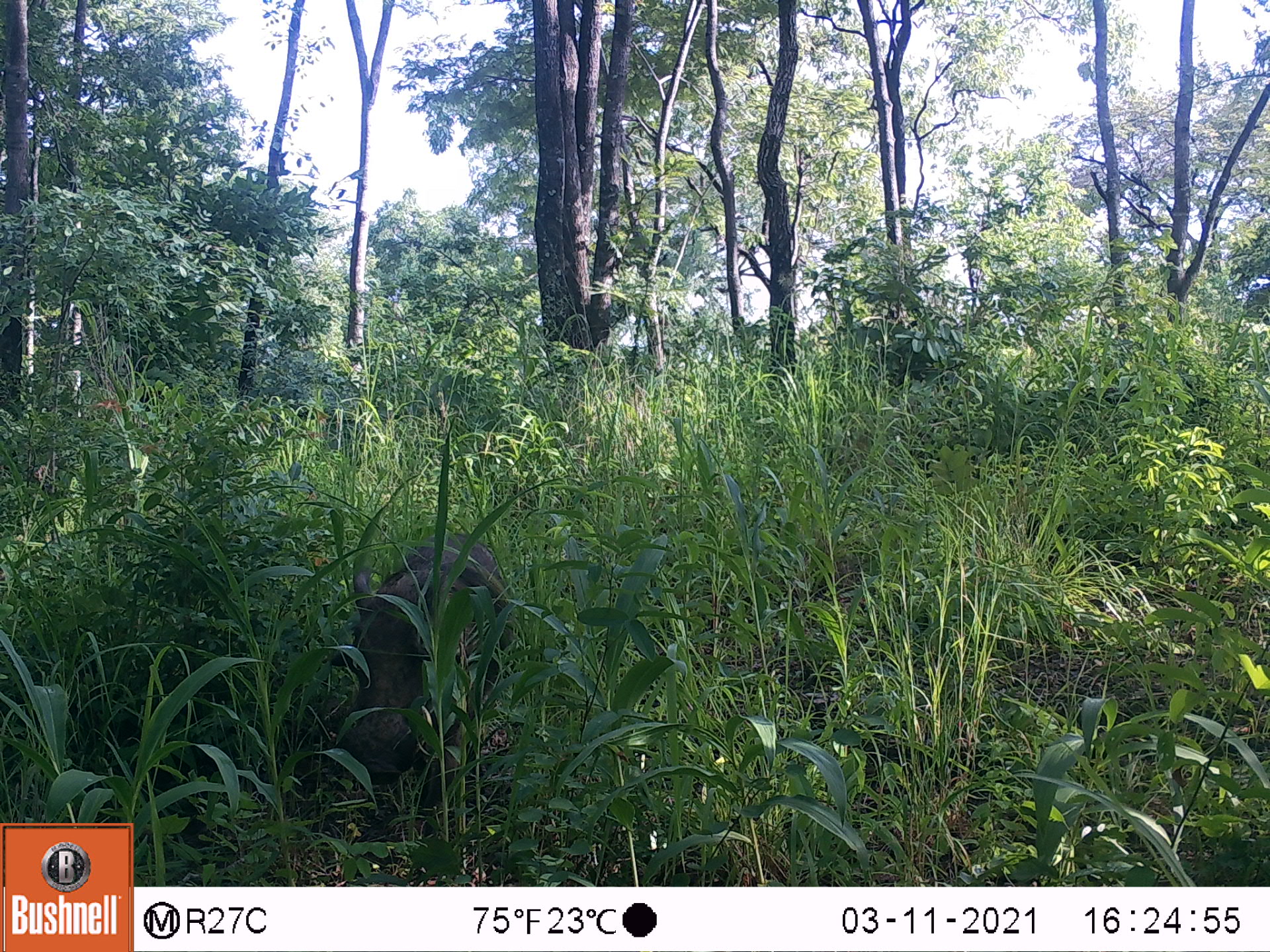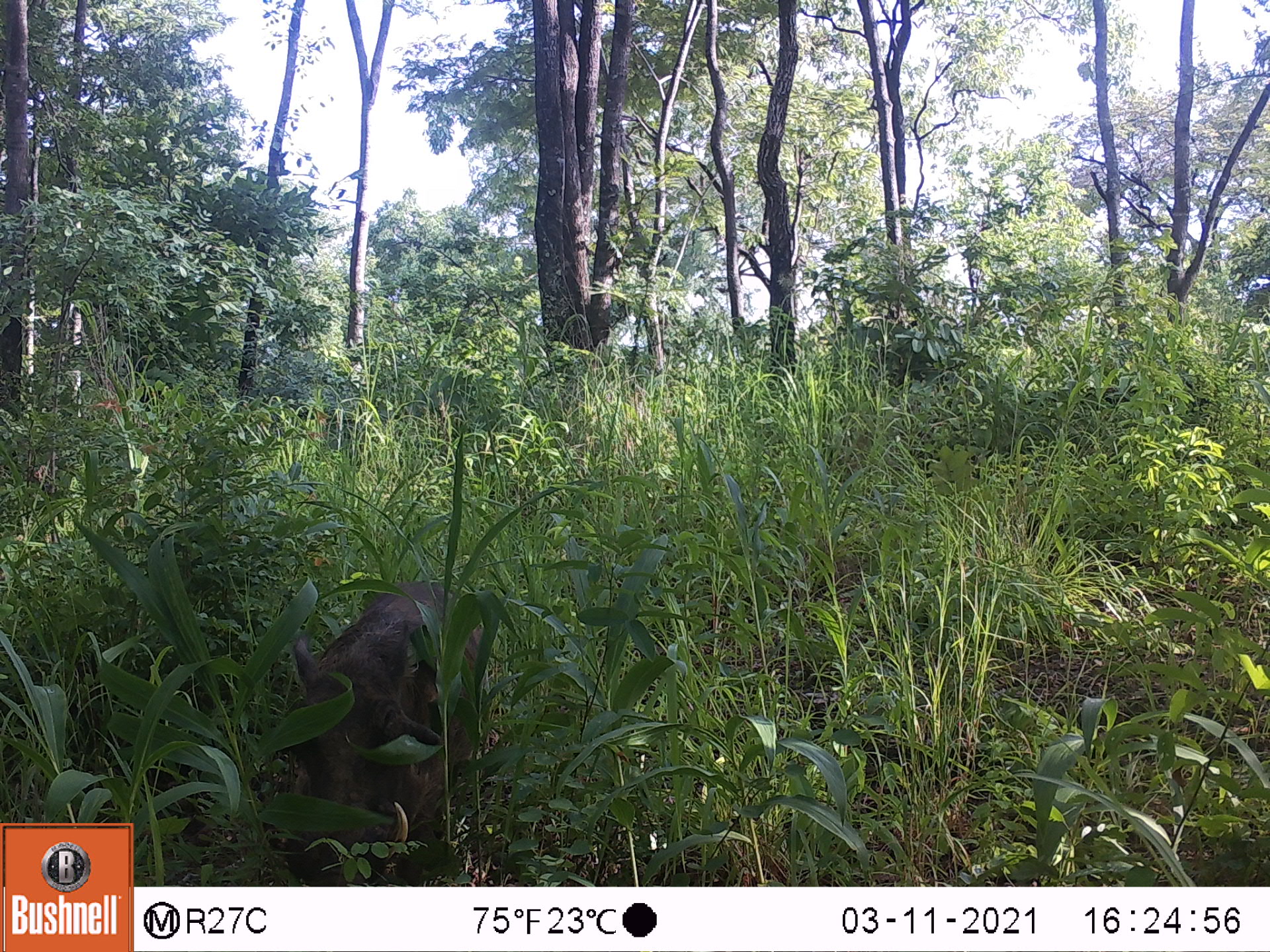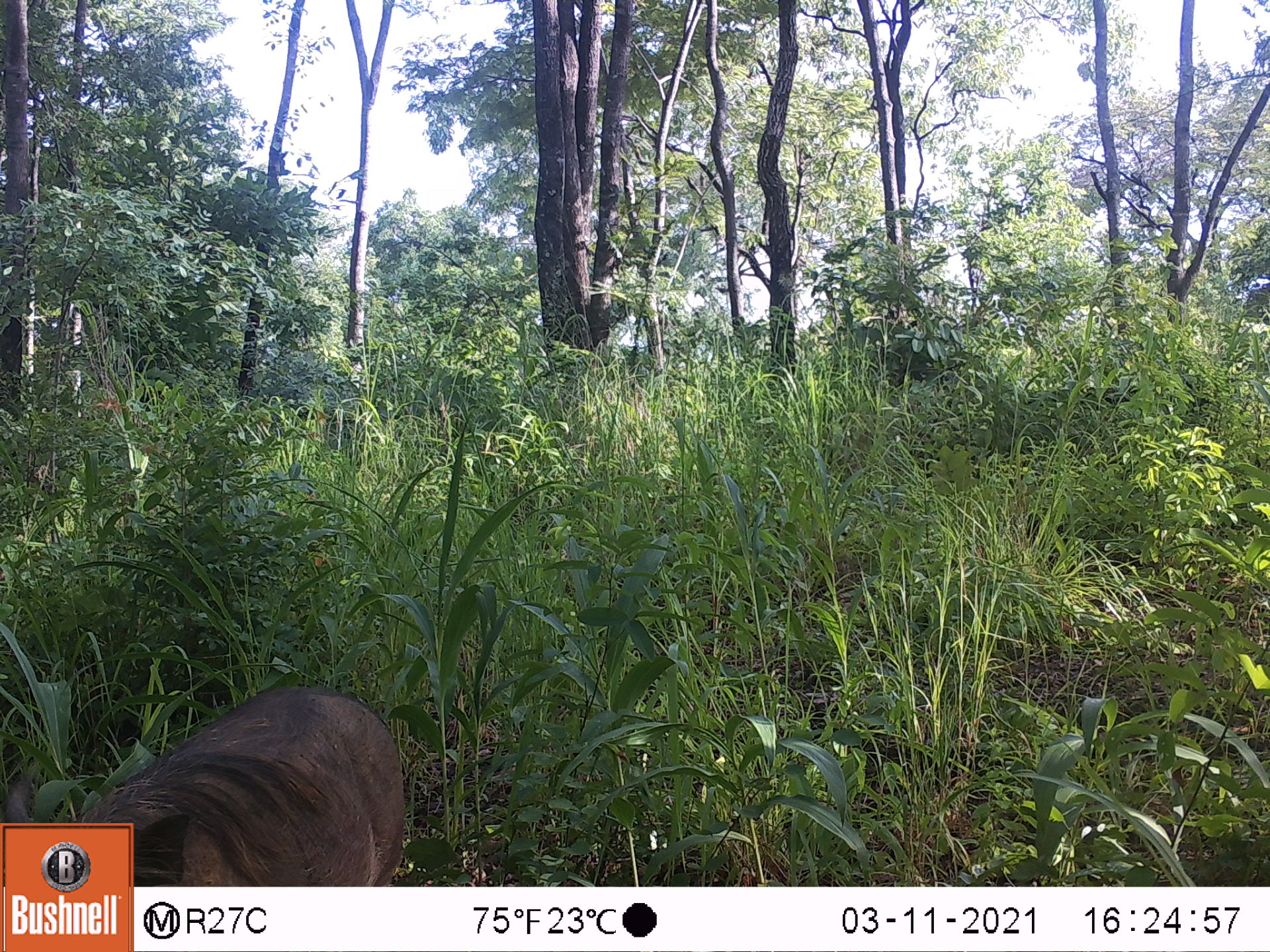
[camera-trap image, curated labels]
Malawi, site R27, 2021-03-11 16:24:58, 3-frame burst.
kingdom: Animalia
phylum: Chordata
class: Mammalia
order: Artiodactyla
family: Suidae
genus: Phacochoerus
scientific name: Phacochoerus africanus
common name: common warthog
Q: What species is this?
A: Common warthog (Phacochoerus africanus).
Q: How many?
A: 1.